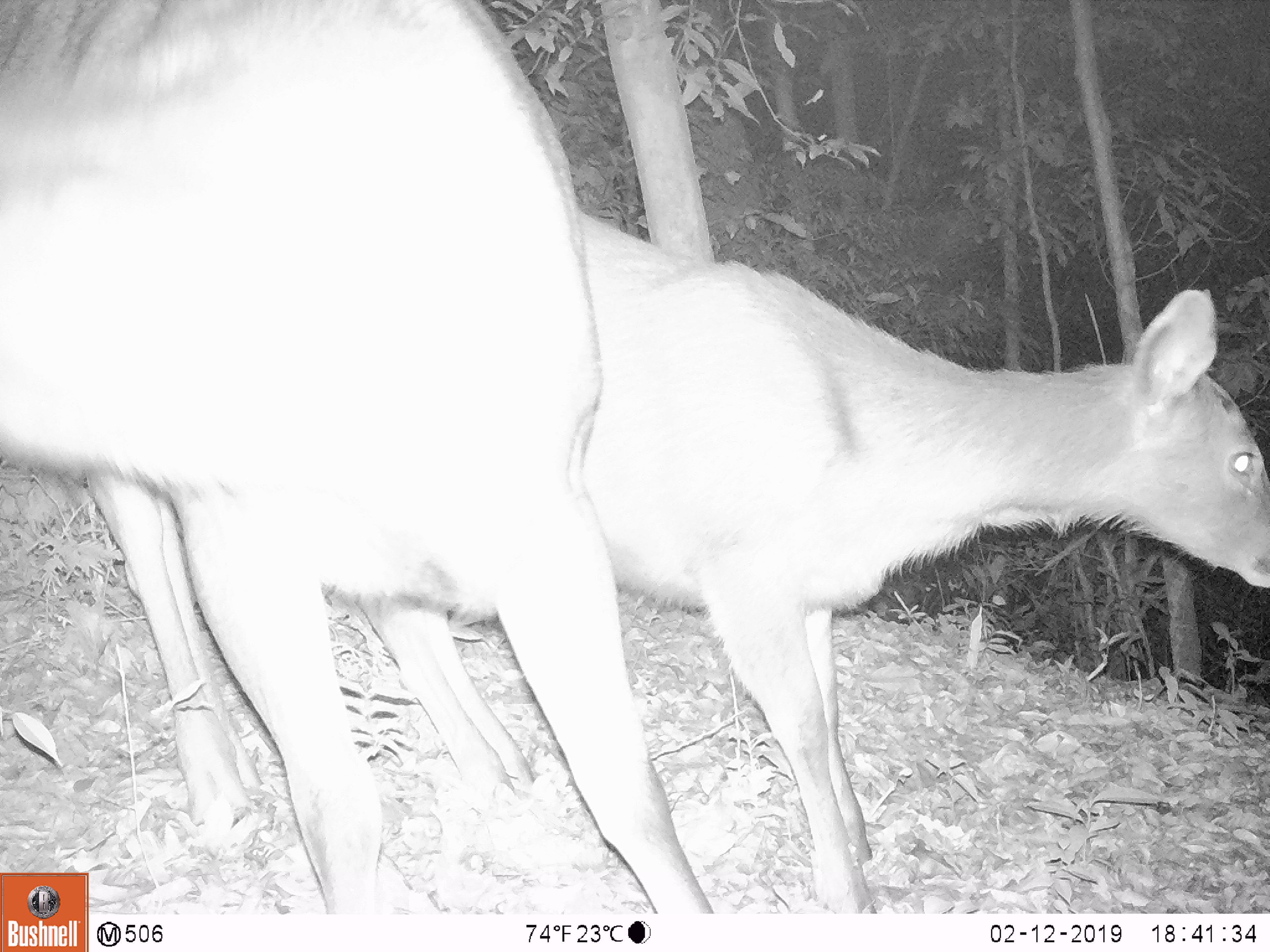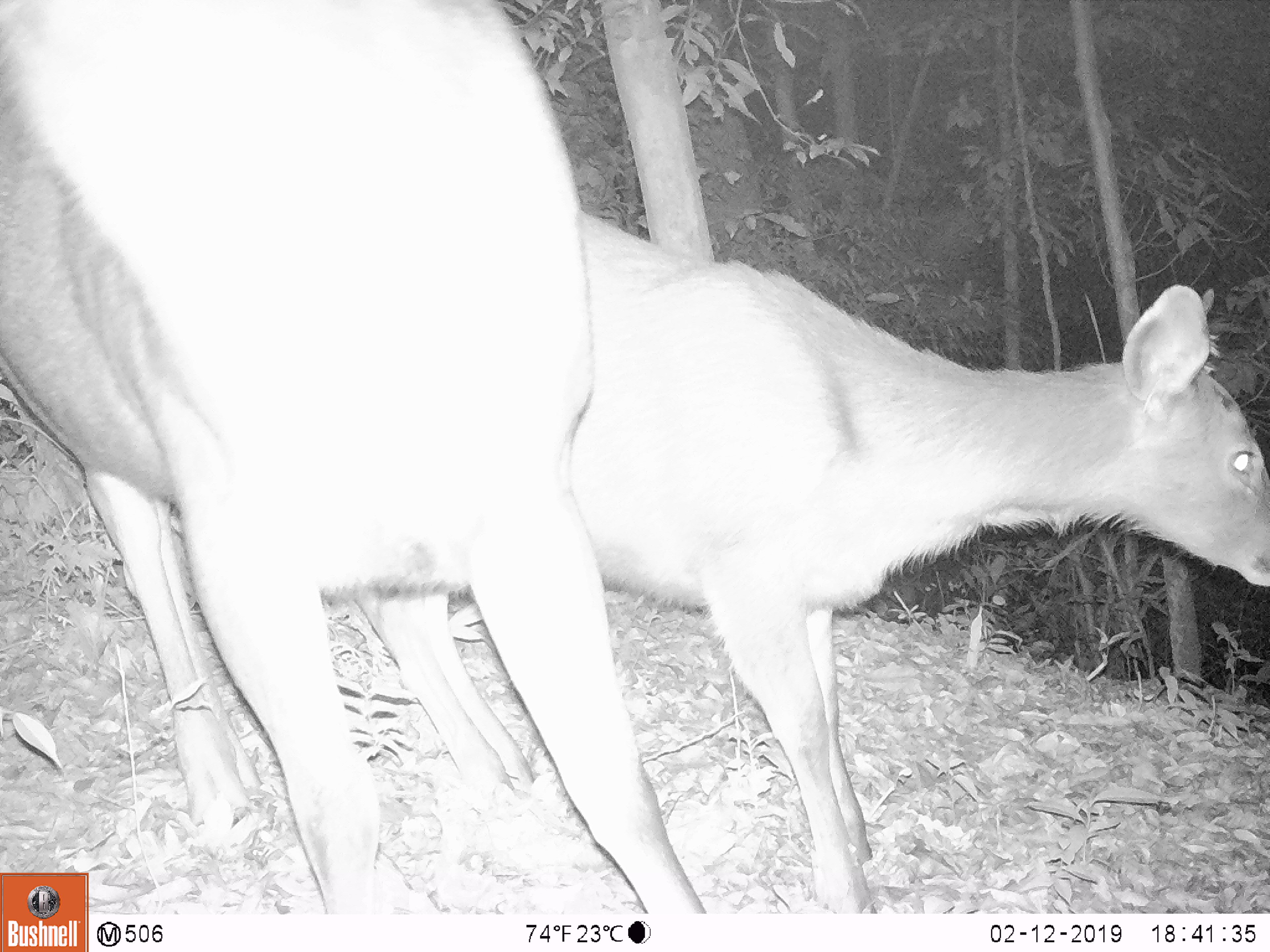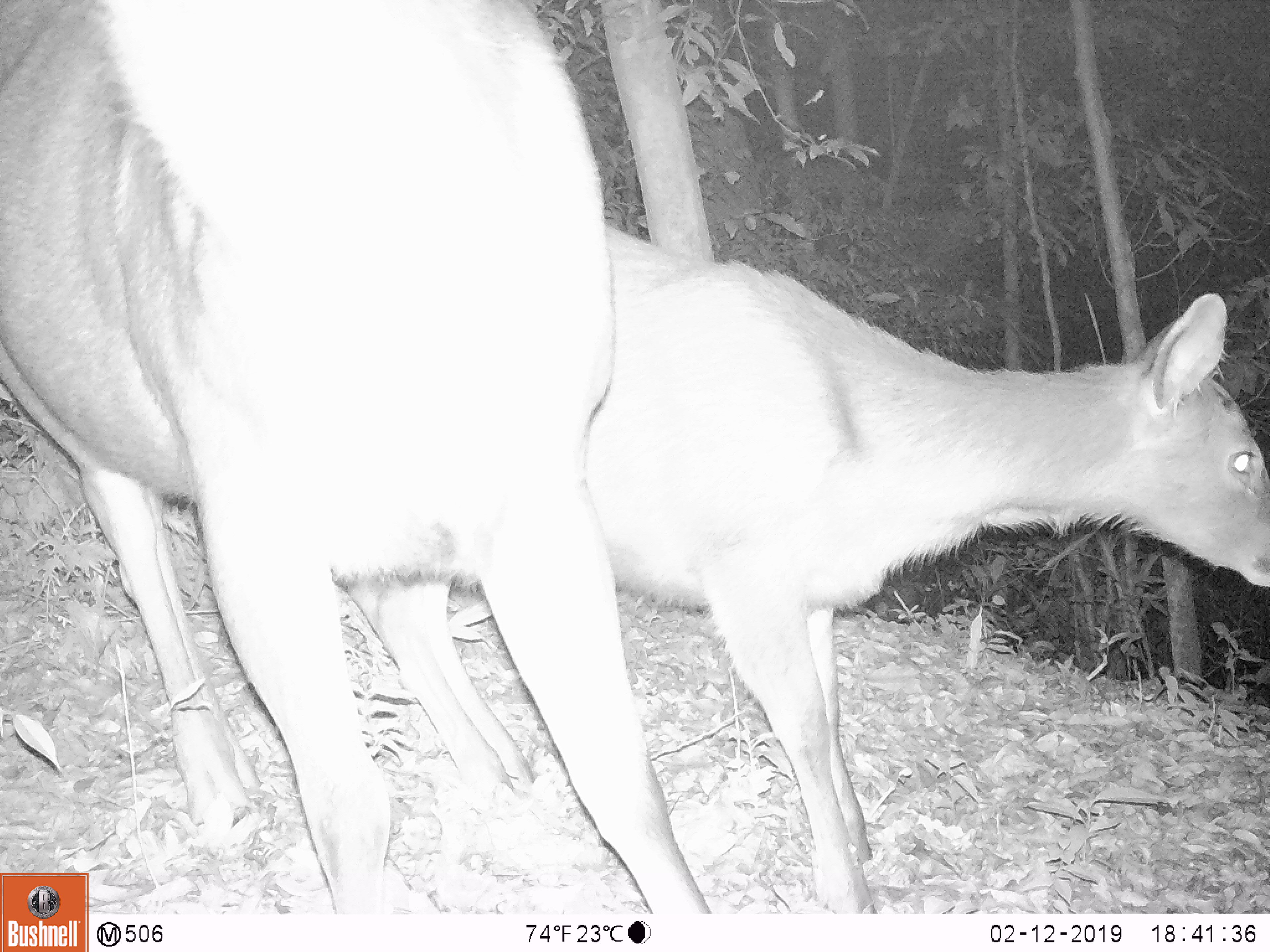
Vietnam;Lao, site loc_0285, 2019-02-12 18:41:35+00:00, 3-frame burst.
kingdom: Animalia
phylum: Chordata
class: Mammalia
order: Artiodactyla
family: Cervidae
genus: Rusa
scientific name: Rusa unicolor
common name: sambar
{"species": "sambar (Rusa unicolor)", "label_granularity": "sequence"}